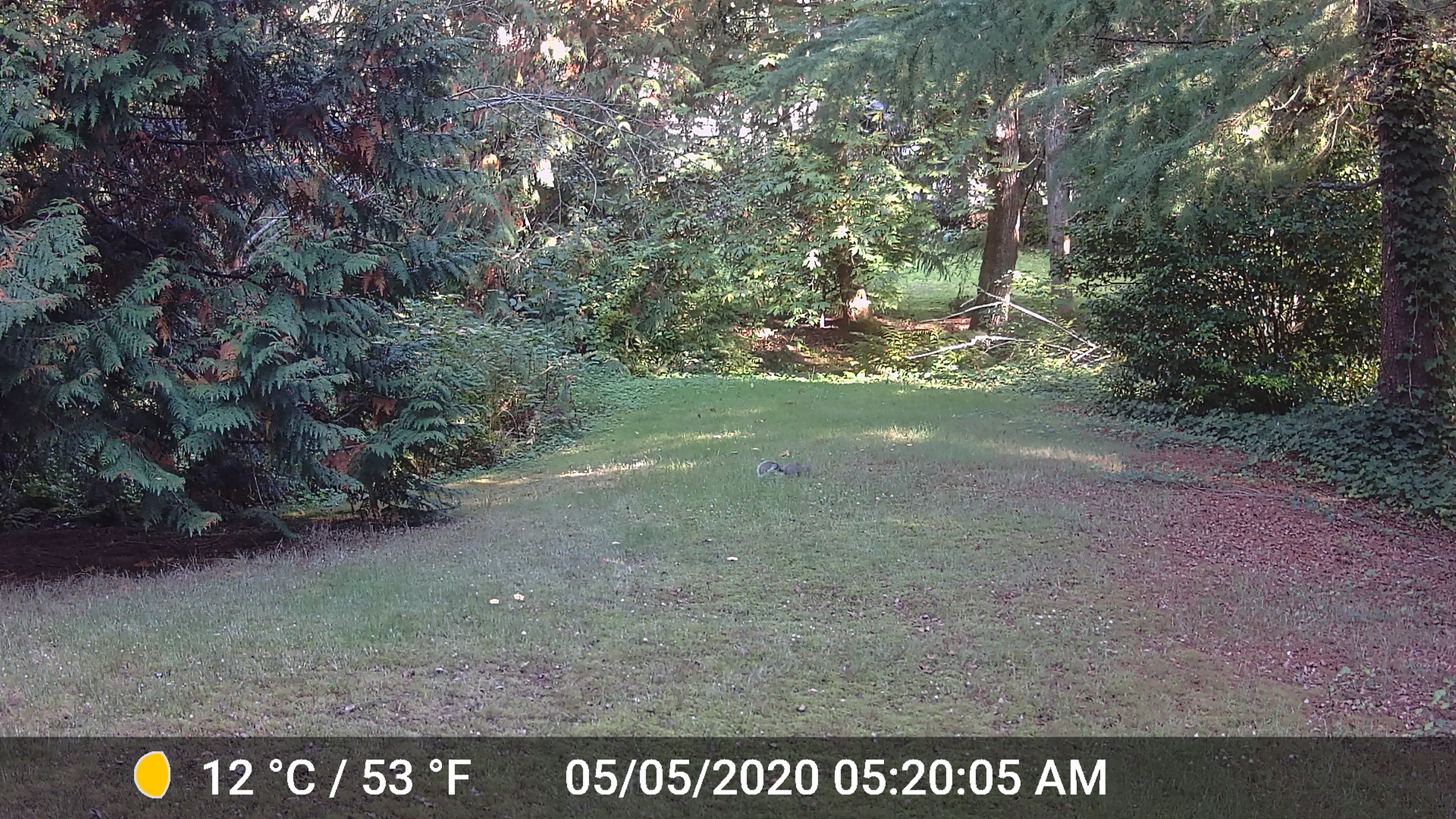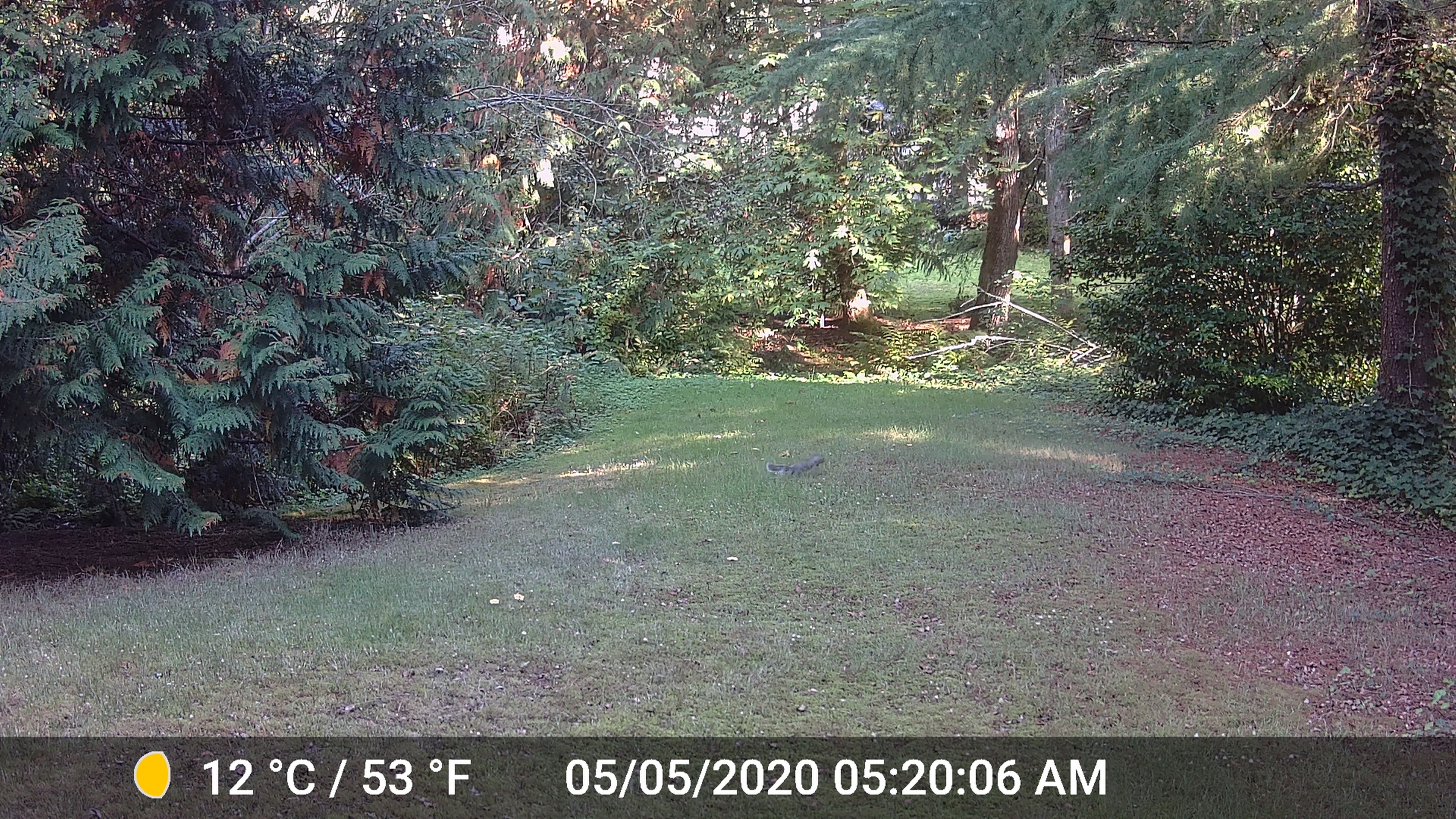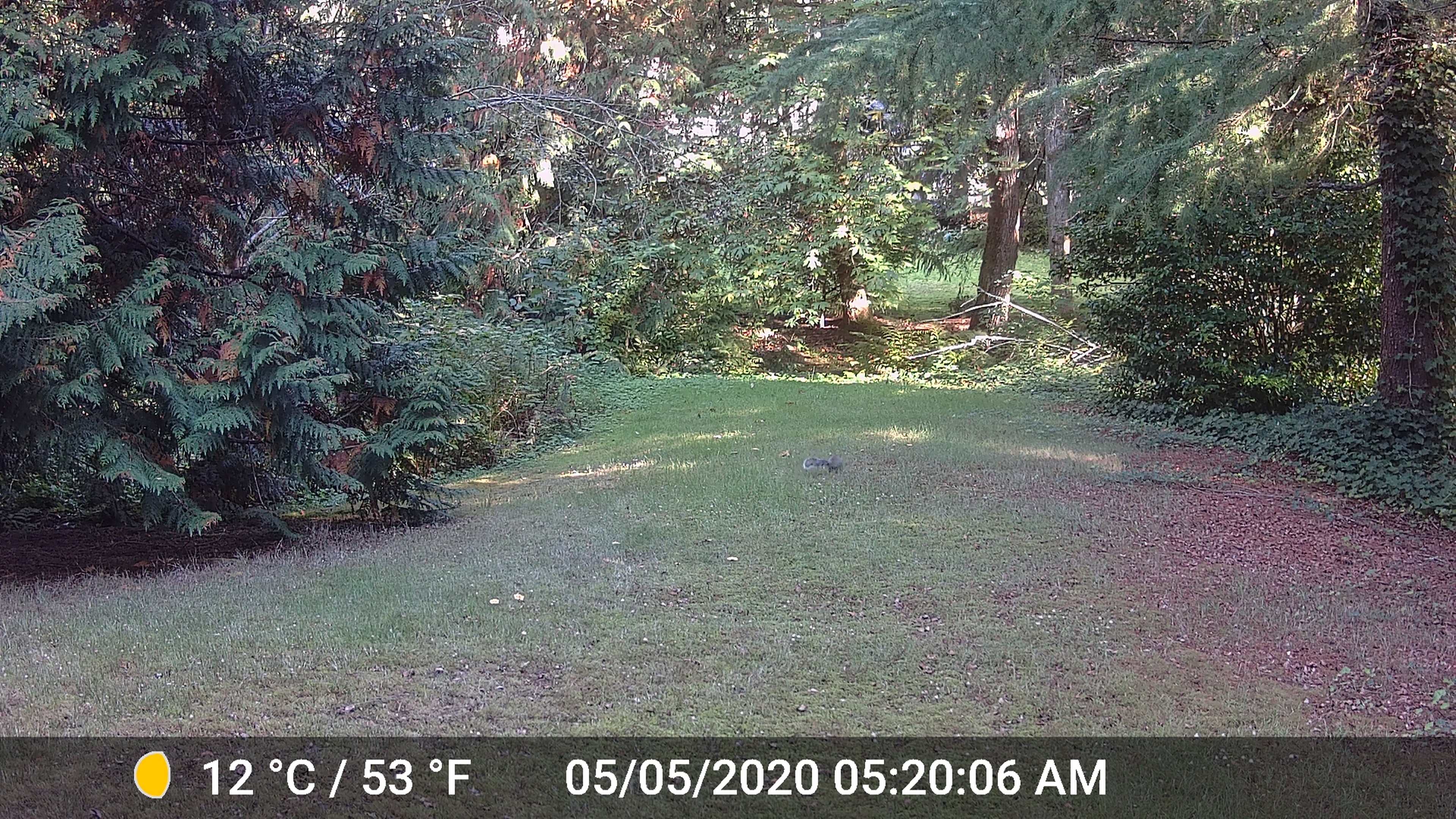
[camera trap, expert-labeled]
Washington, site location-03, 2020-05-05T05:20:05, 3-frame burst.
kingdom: Animalia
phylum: Chordata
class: Mammalia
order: Rodentia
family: Sciuridae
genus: Sciurus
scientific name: Sciurus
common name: squirrel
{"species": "squirrel (Sciurus)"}